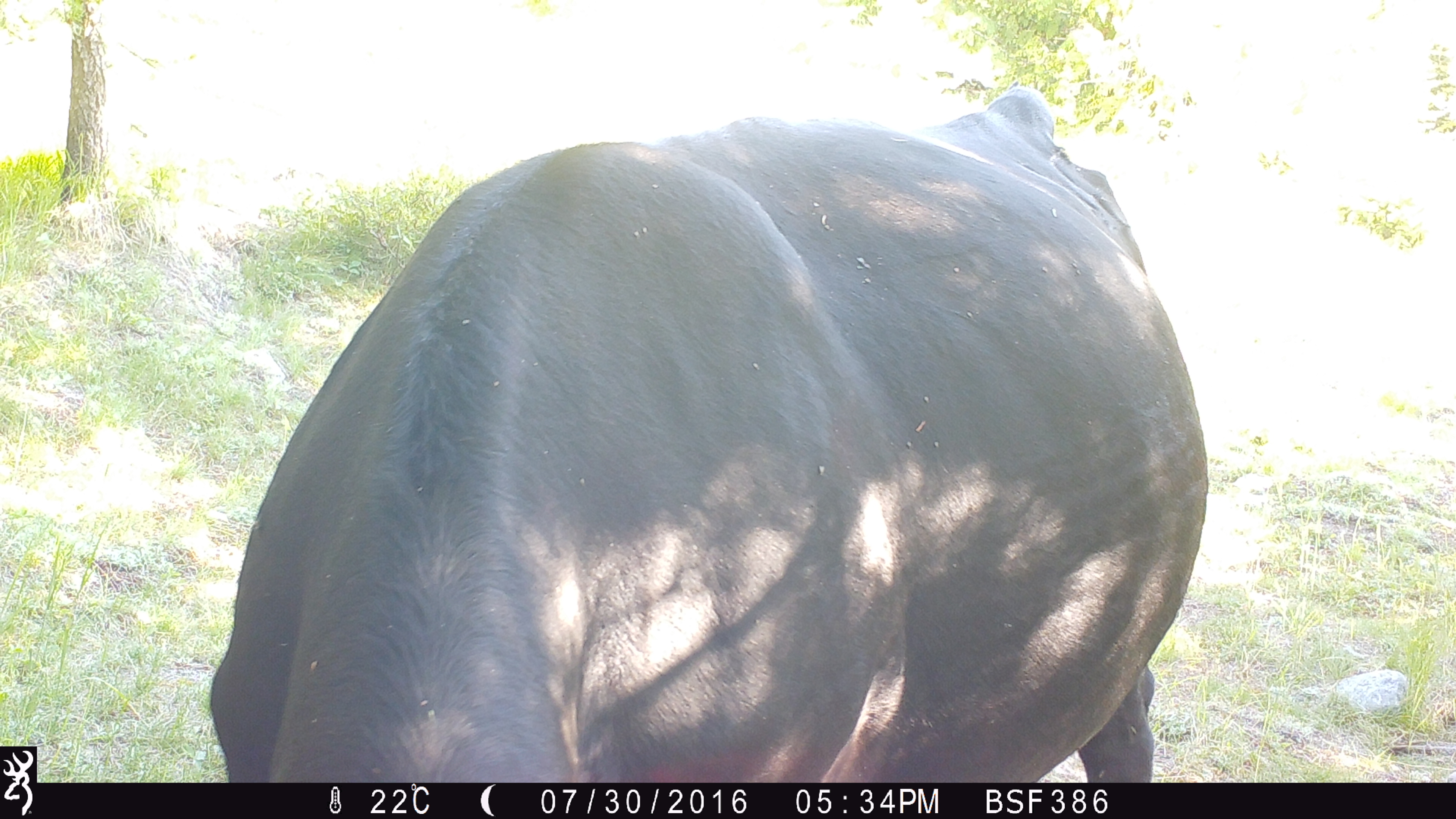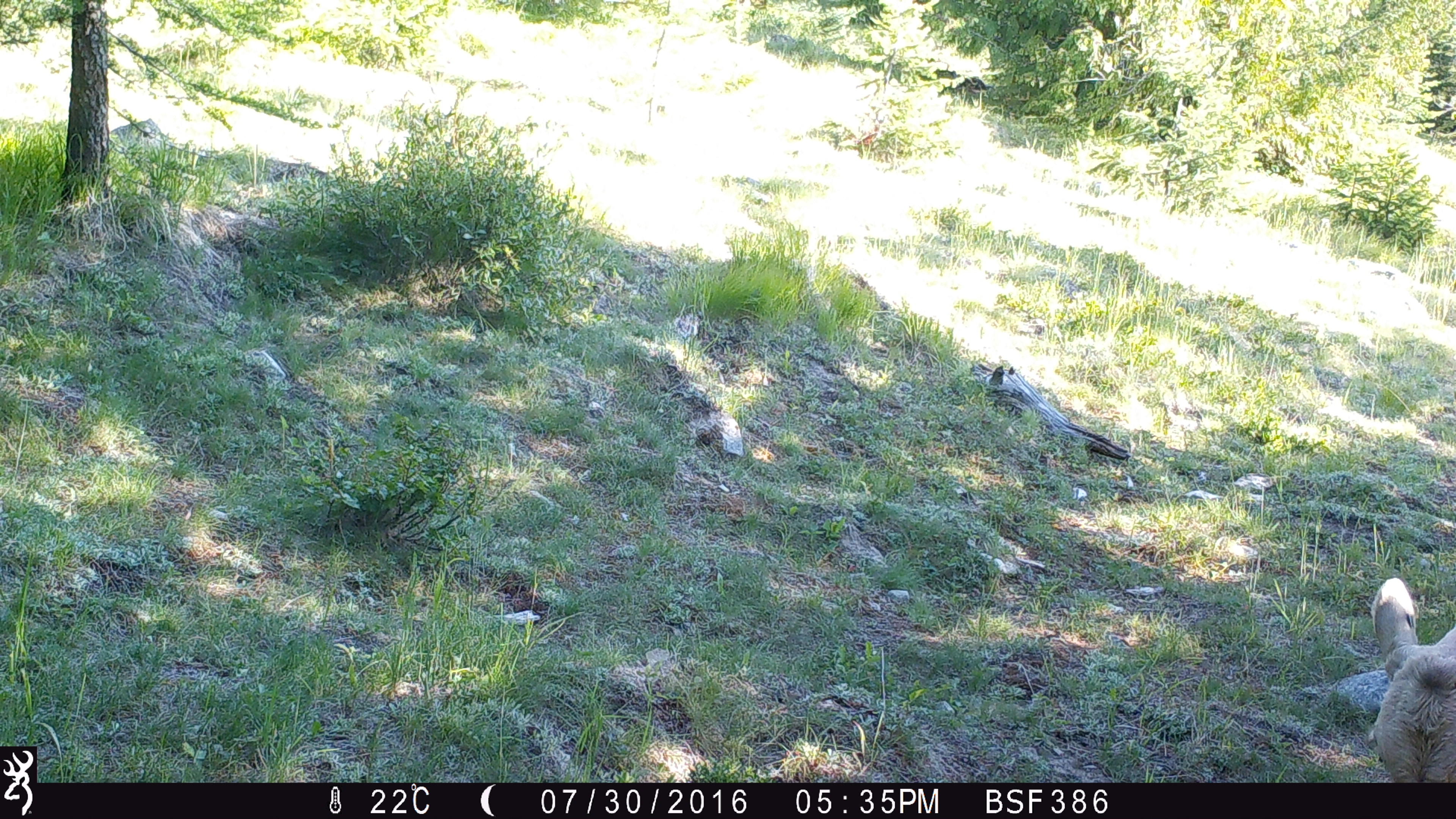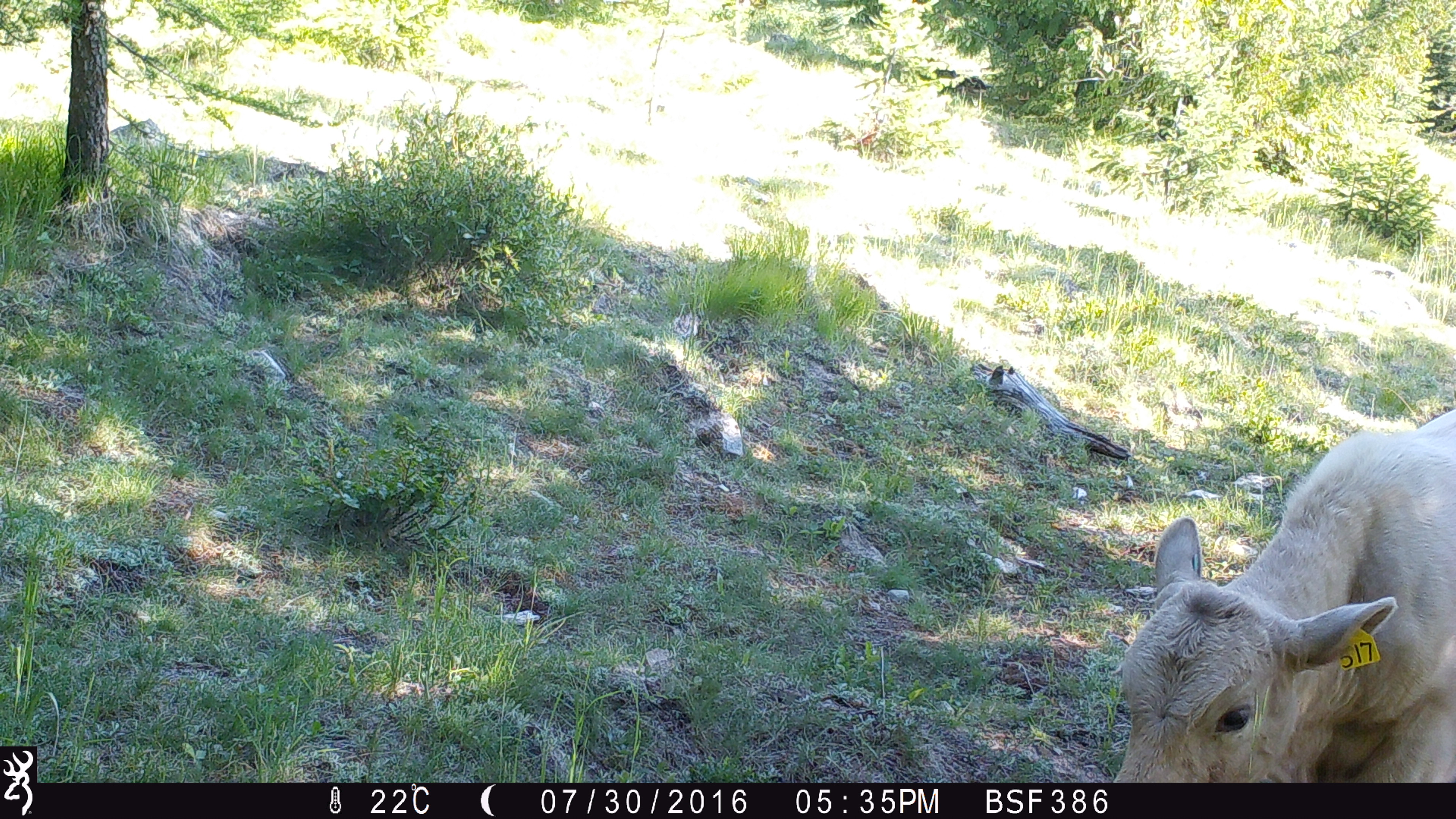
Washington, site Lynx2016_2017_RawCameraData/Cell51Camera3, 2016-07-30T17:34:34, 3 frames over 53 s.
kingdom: Animalia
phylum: Chordata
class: Mammalia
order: Artiodactyla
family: Bovidae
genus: Bos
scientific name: Bos taurus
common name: domestic cattle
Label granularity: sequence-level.